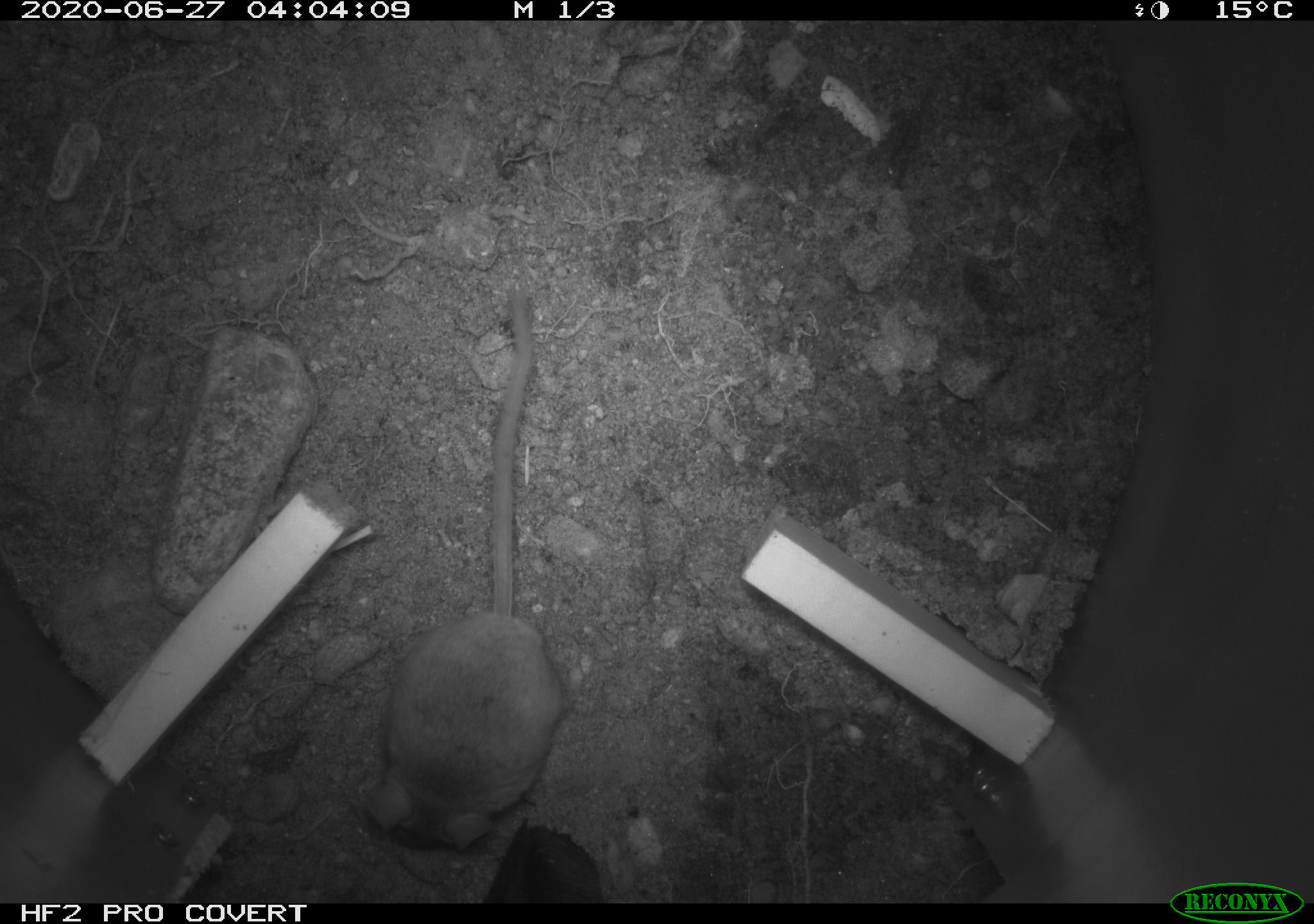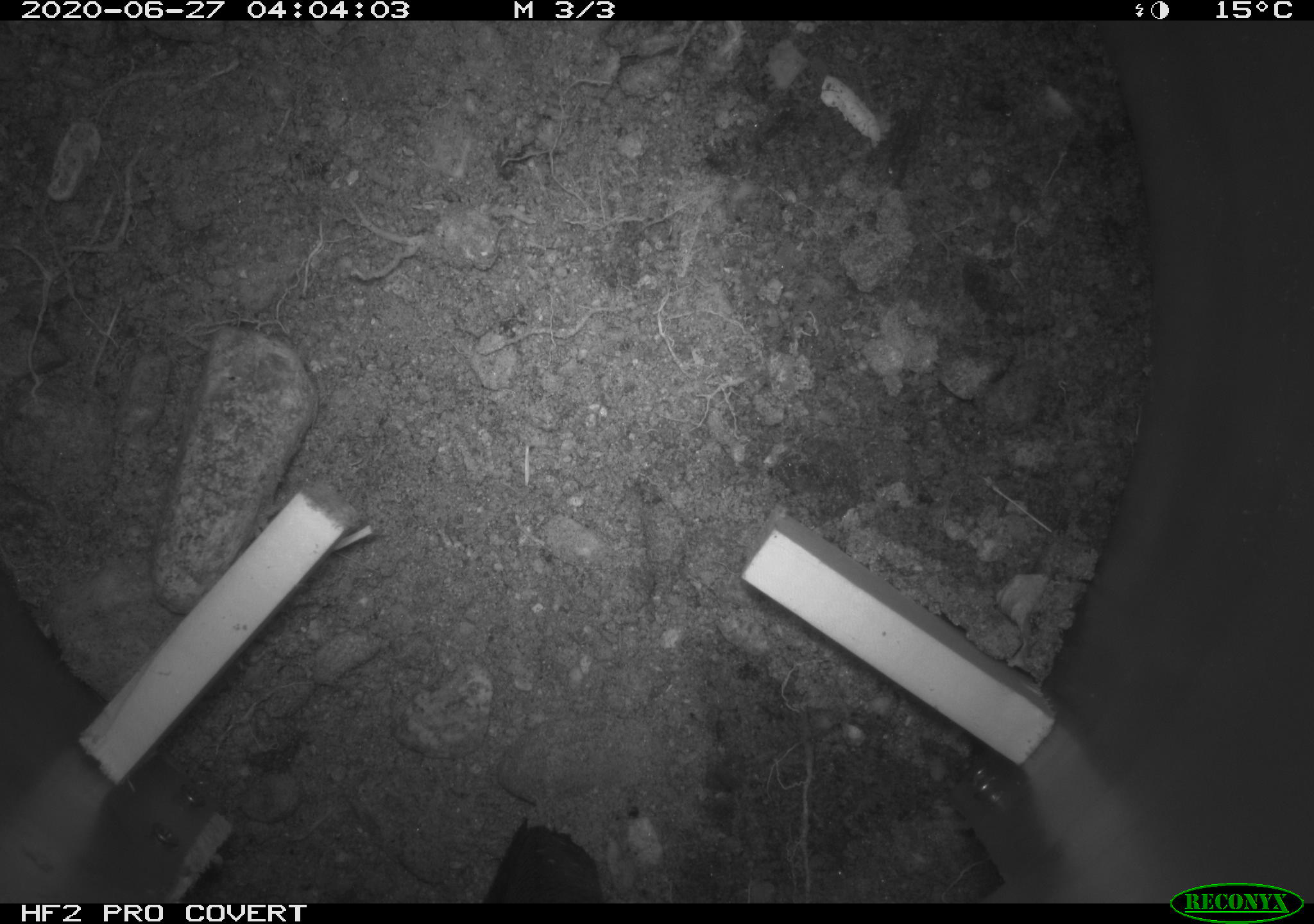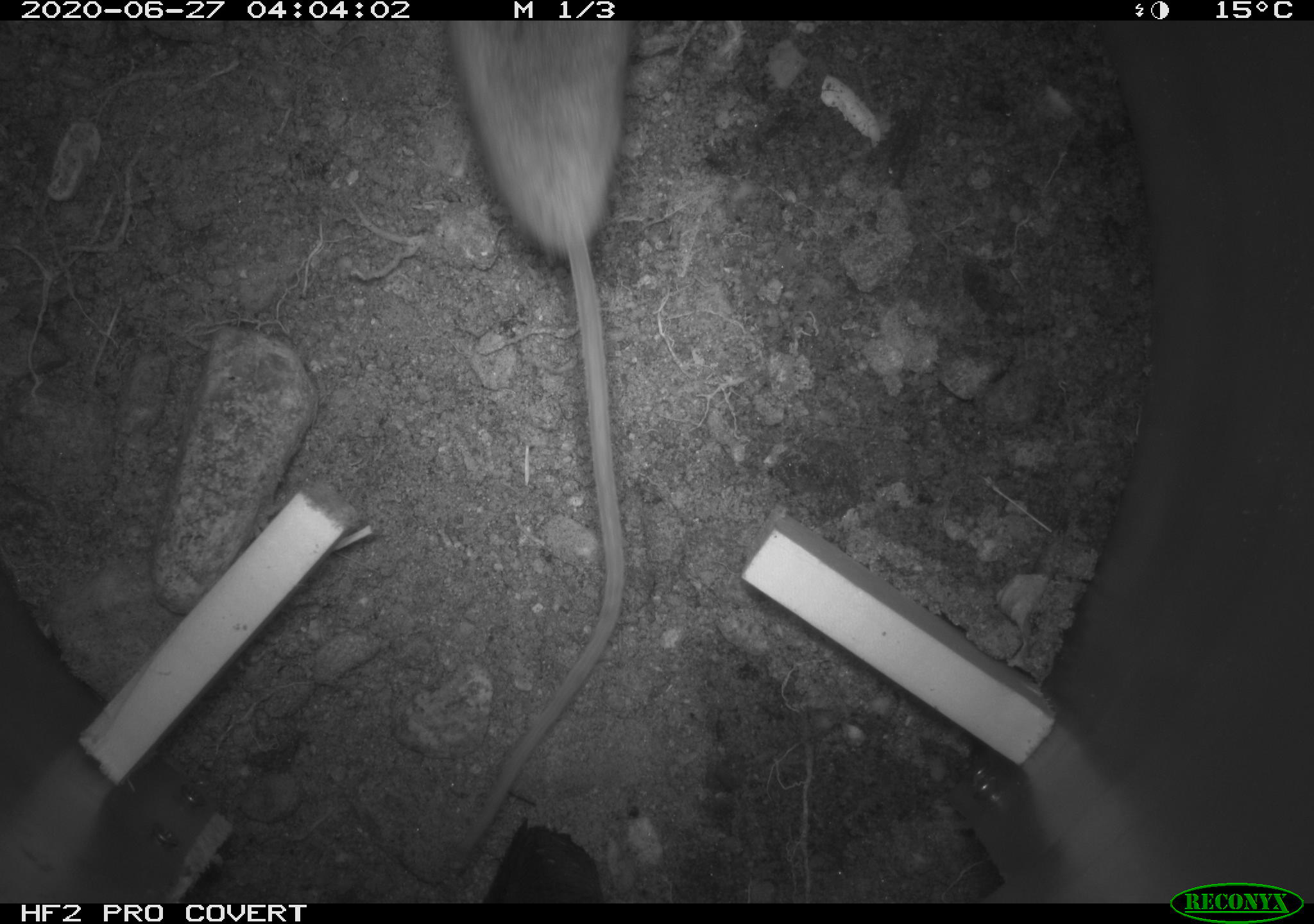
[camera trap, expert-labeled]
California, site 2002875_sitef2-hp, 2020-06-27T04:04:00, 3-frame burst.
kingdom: Animalia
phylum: Chordata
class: Mammalia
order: Rodentia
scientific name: Rodentia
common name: rodent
Rodent (Rodentia).